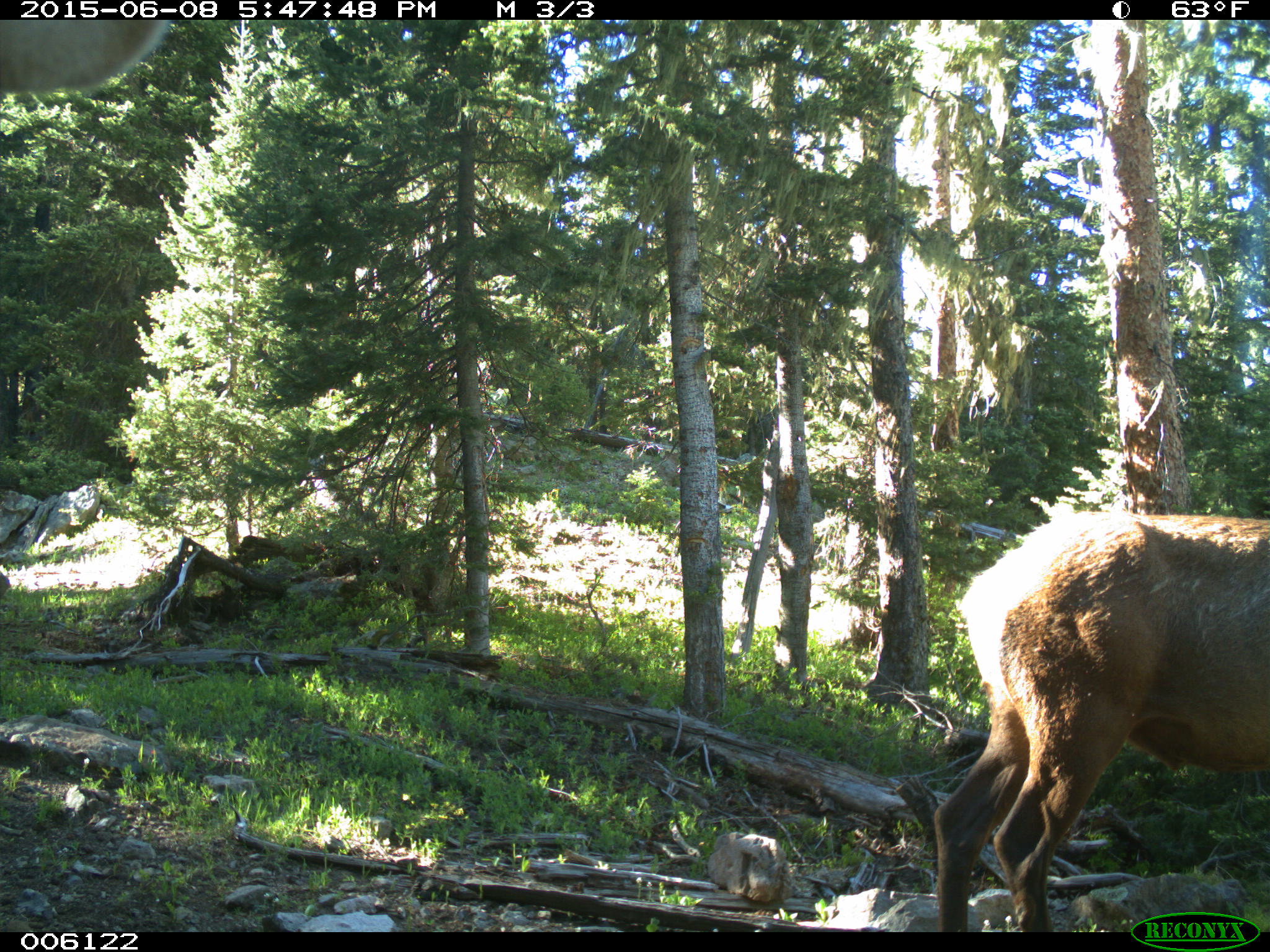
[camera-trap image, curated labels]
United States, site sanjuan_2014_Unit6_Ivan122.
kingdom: Animalia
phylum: Chordata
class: Mammalia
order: Artiodactyla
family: Cervidae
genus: Cervus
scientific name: Cervus elaphus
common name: red deer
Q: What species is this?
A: Cervus elaphus (red deer).